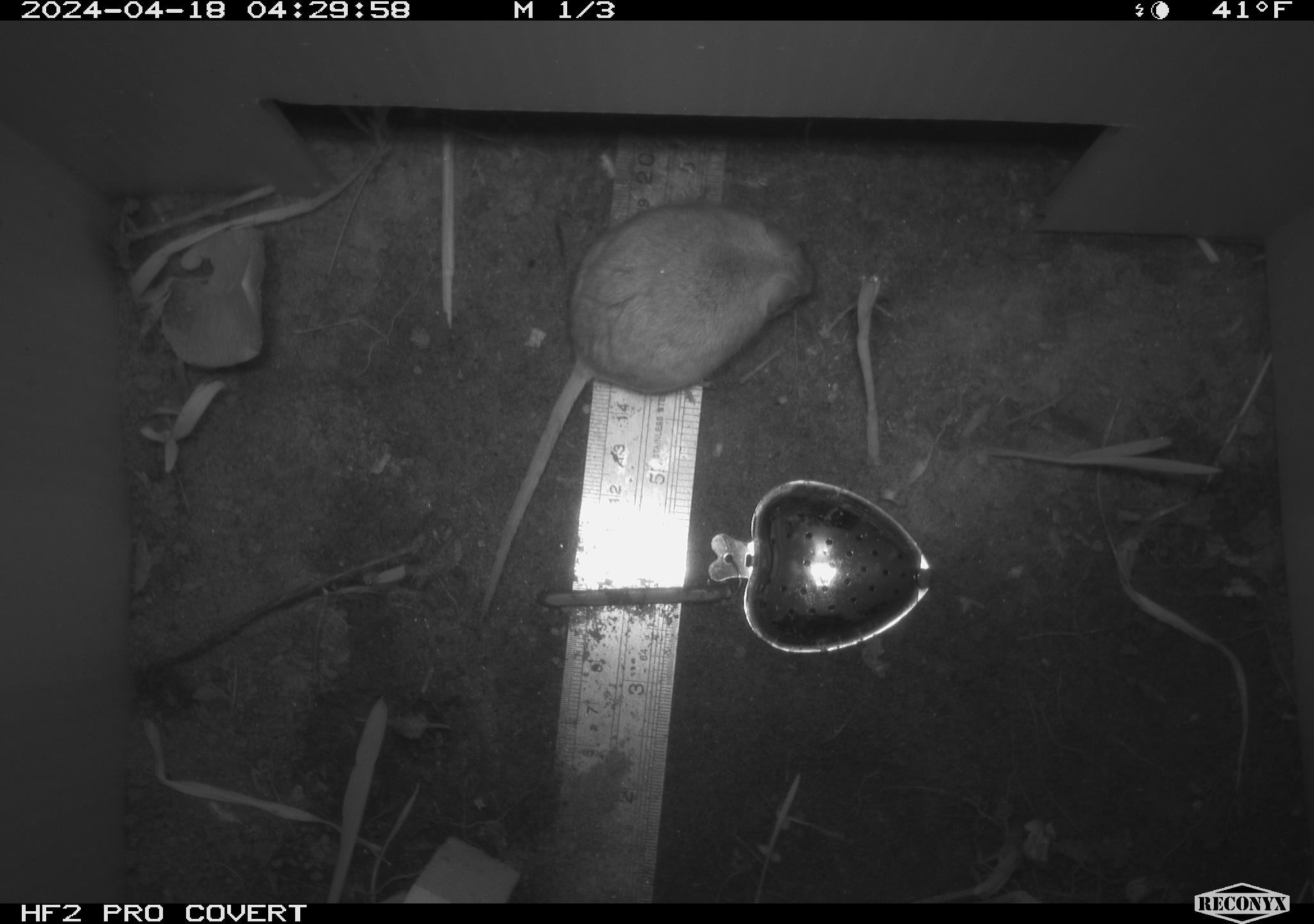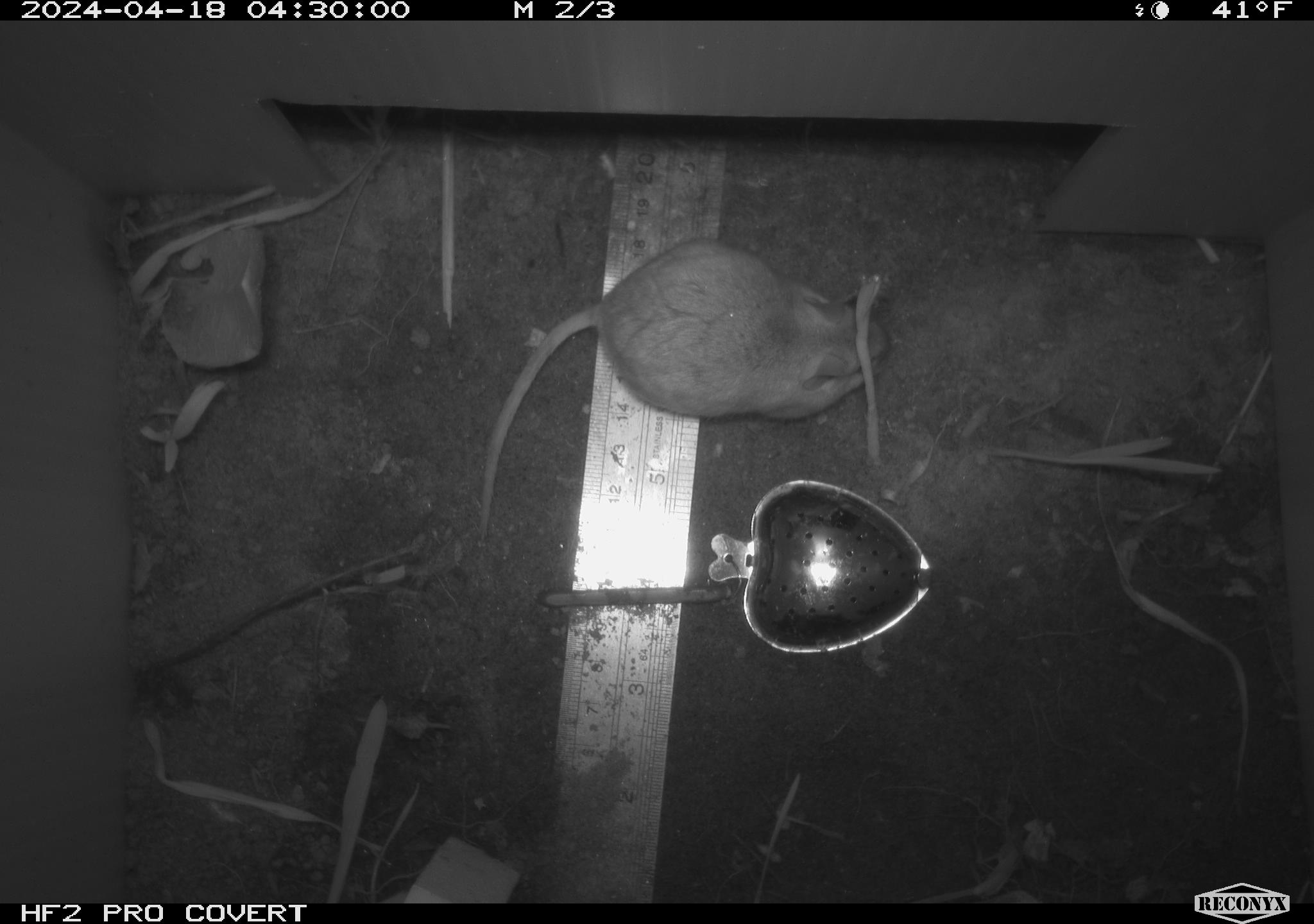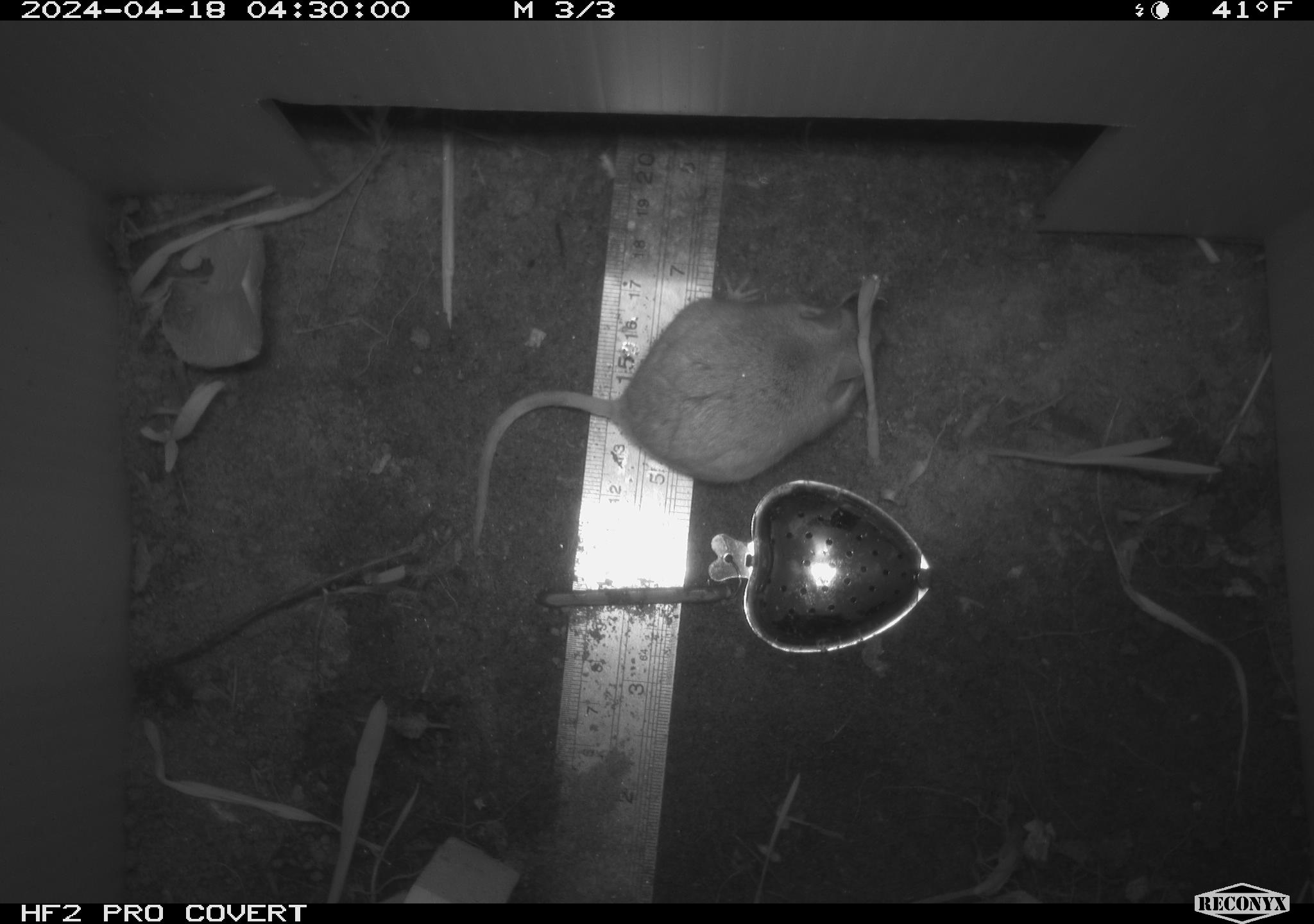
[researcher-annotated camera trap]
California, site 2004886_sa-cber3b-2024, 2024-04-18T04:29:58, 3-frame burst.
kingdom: Animalia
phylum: Chordata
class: Mammalia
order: Rodentia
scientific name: Rodentia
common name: mouse species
Mouse species (Rodentia).